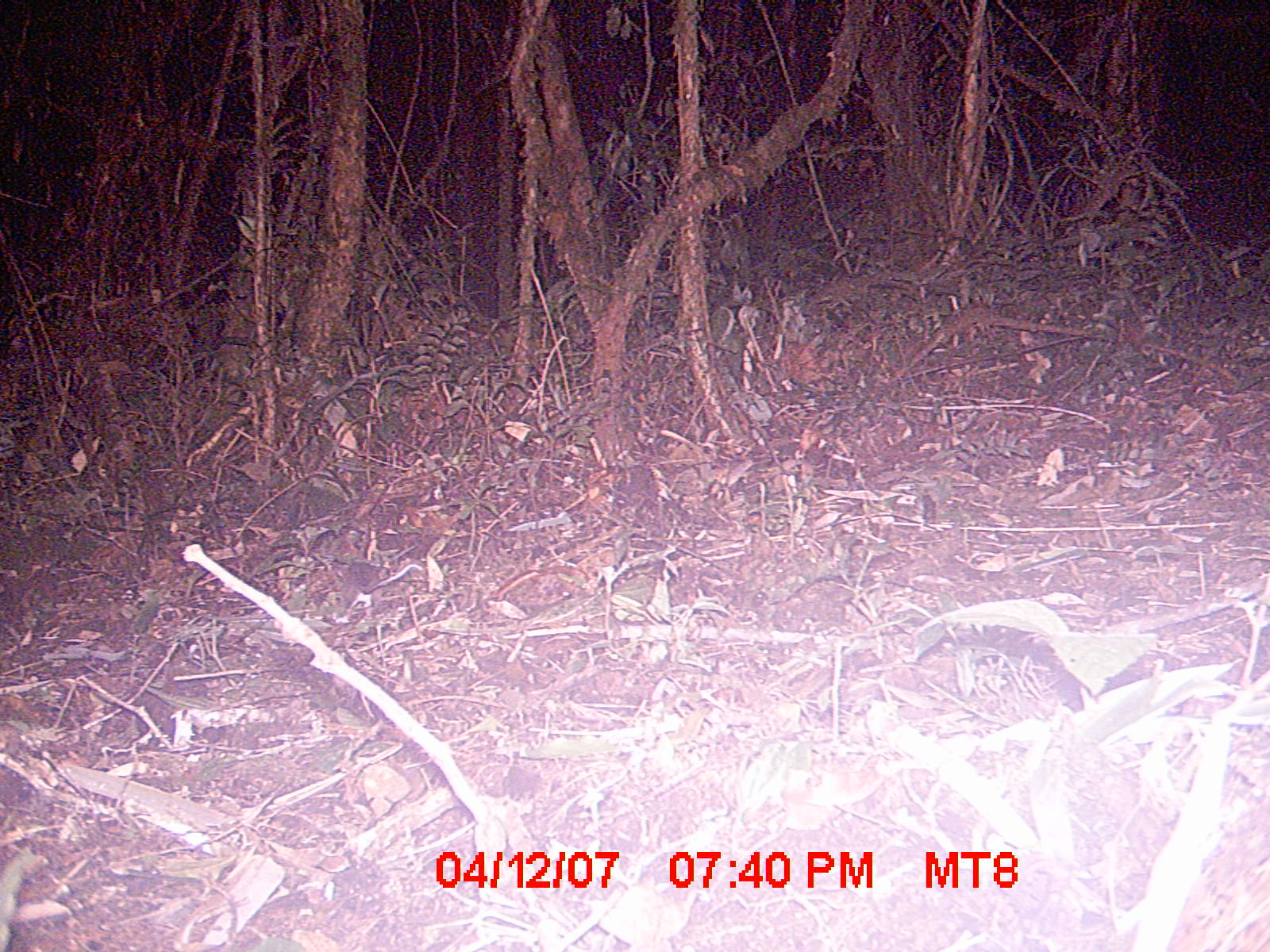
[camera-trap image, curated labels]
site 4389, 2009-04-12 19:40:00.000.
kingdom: Animalia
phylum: Chordata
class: Mammalia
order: Rodentia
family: Nesomyidae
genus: Eliurus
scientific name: Eliurus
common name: eliurus rat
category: eliurus sp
Eliurus sp (eliurus rat) (Eliurus), count 1.